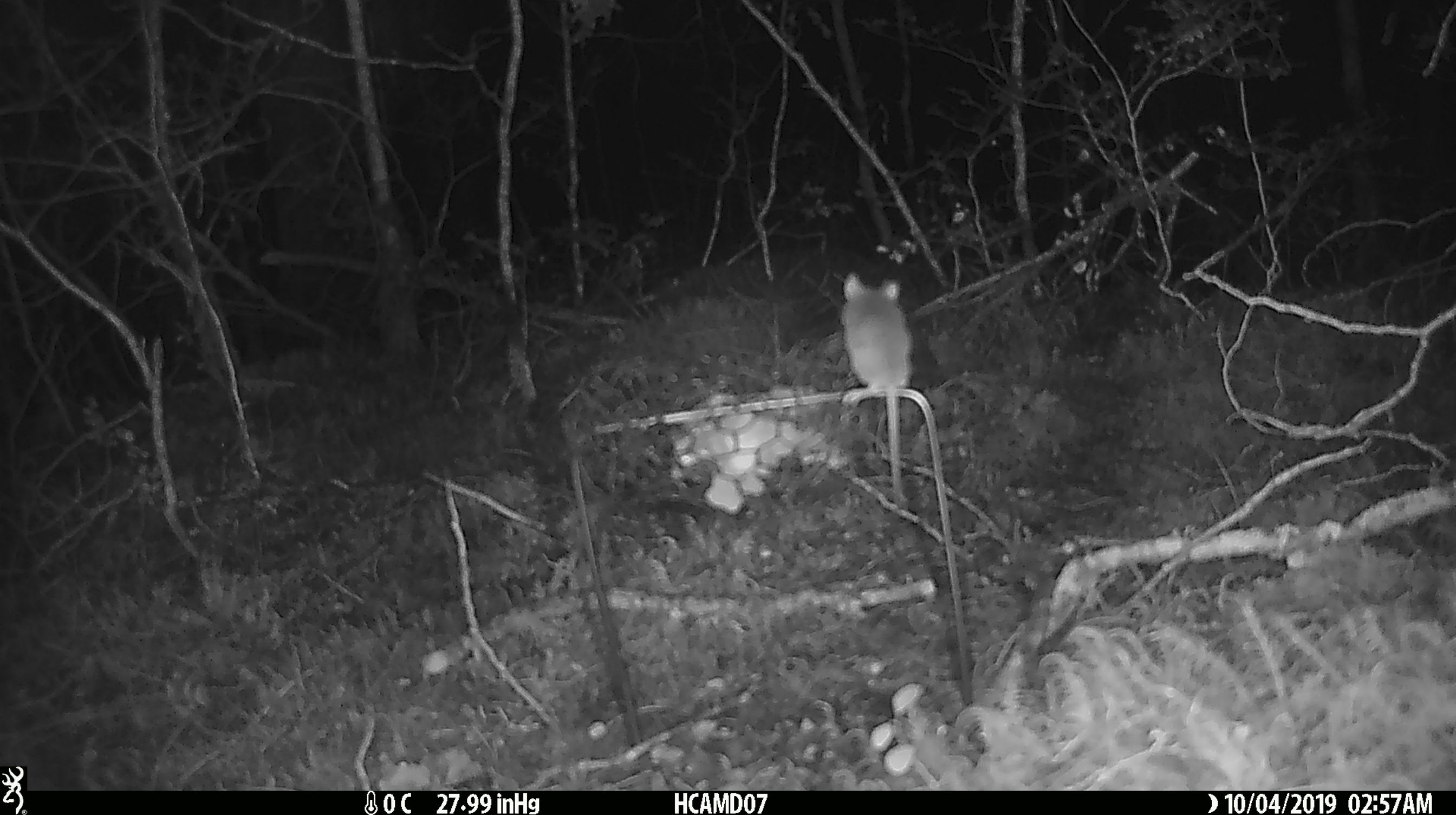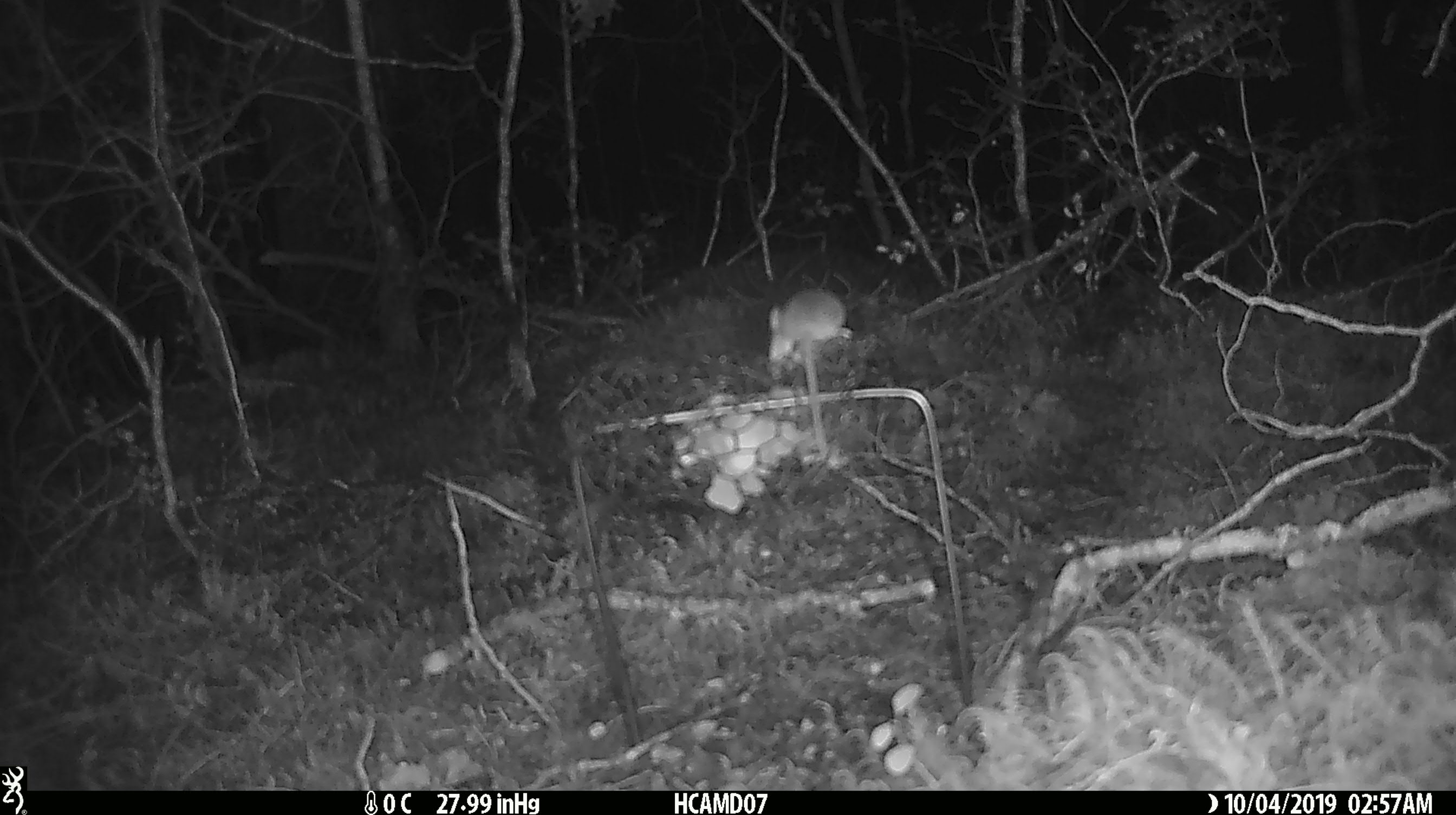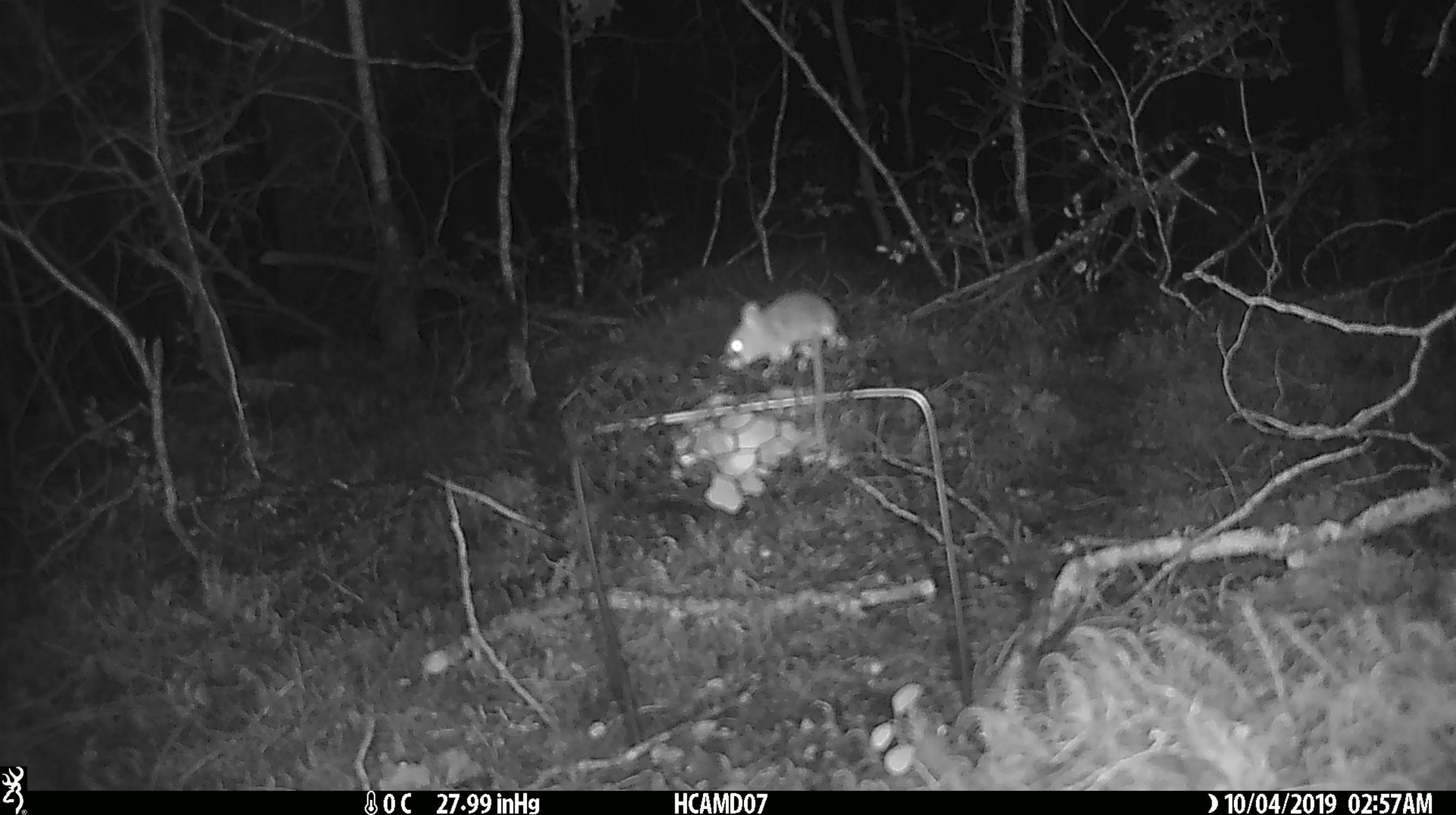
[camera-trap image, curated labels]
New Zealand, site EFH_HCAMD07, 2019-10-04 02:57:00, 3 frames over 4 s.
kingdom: Animalia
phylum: Chordata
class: Mammalia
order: Rodentia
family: Muridae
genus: Mus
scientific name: Mus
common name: mouse